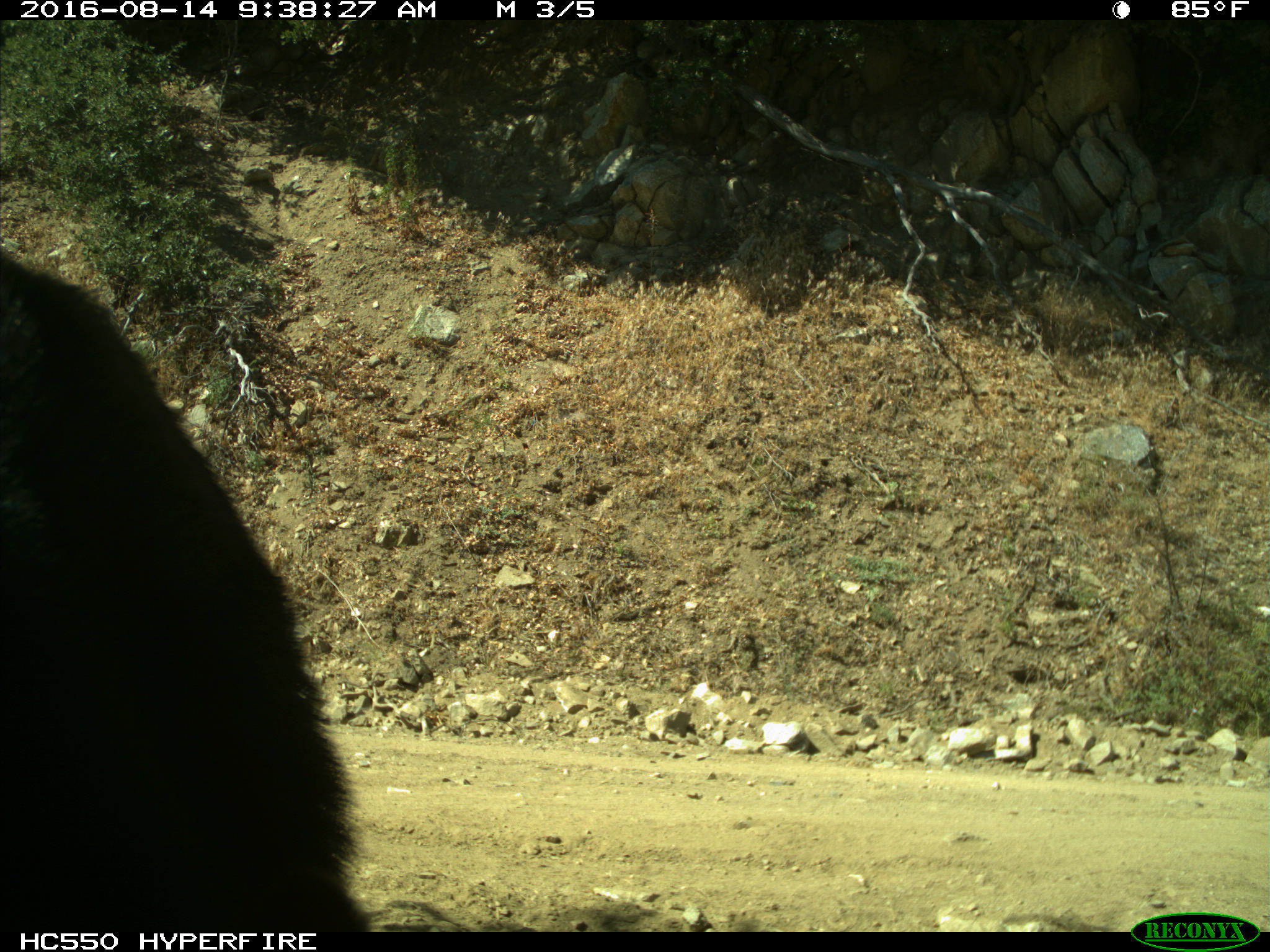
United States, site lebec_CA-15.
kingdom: Animalia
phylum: Chordata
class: Mammalia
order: Carnivora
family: Ursidae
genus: Ursus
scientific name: Ursus americanus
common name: american black bear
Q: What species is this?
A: Ursus americanus (american black bear).